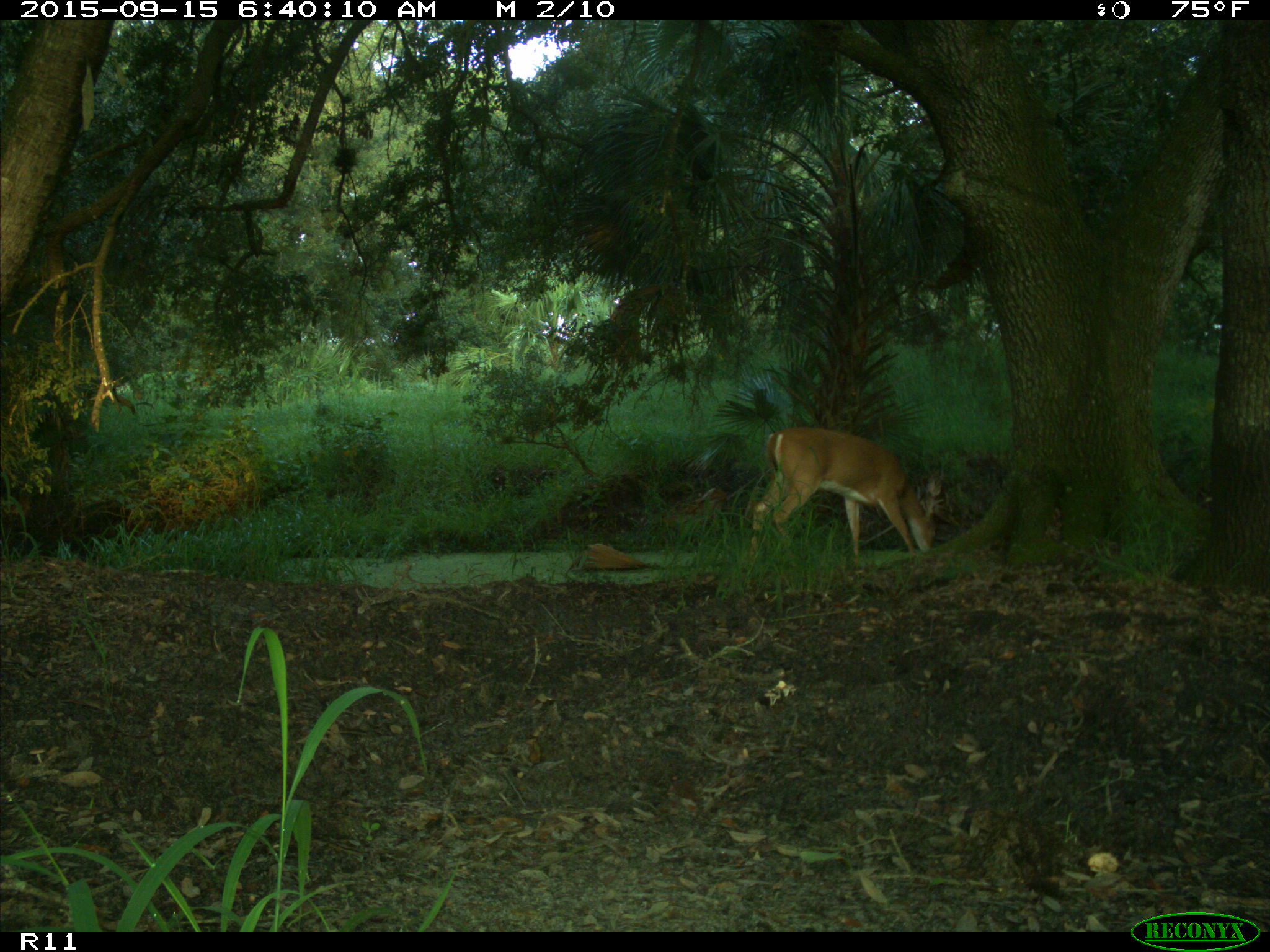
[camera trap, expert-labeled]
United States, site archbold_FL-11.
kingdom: Animalia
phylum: Chordata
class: Mammalia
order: Artiodactyla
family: Cervidae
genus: Odocoileus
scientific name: Odocoileus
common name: deer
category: unidentified deer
Unidentified deer (deer) (Odocoileus).